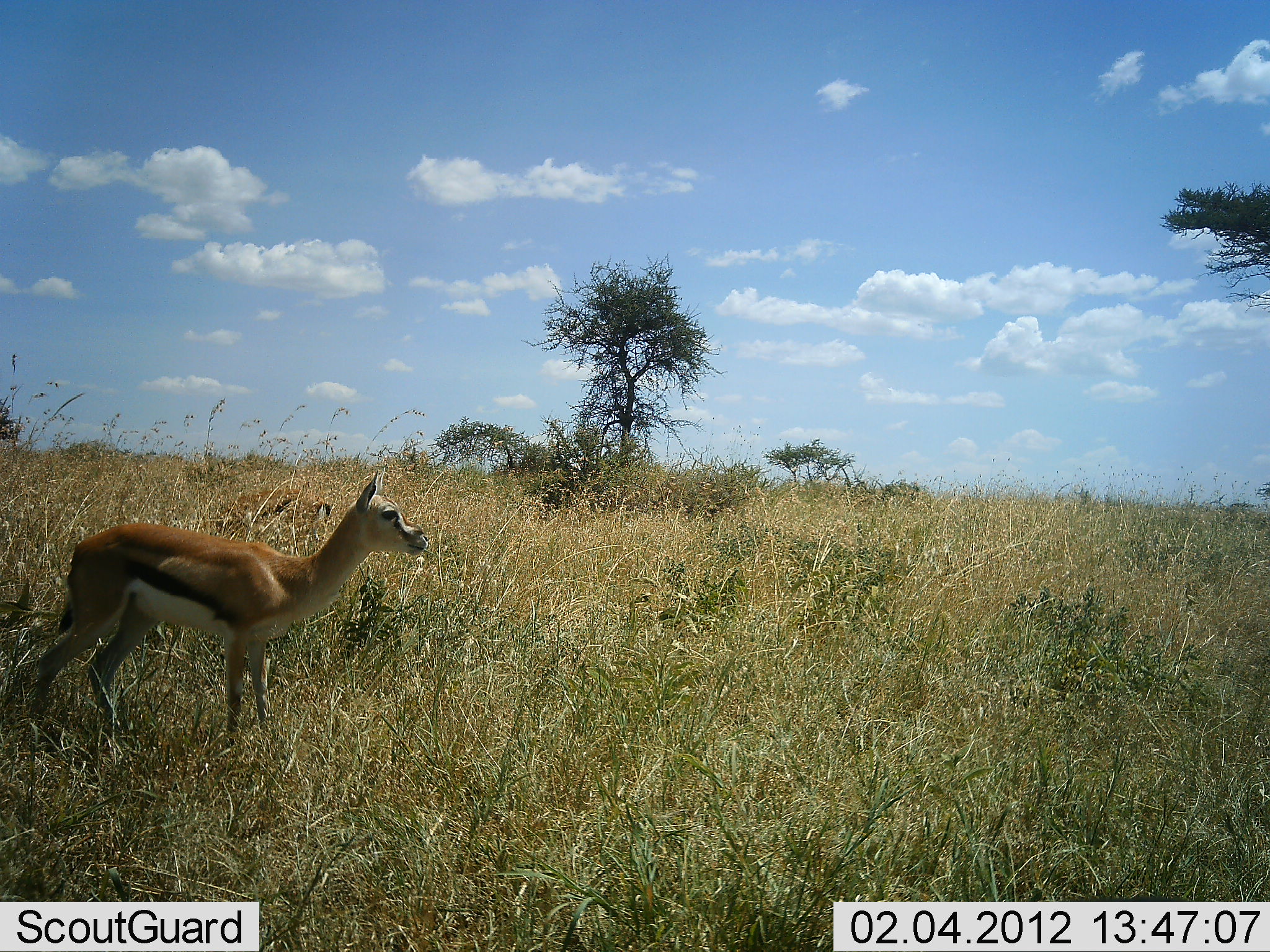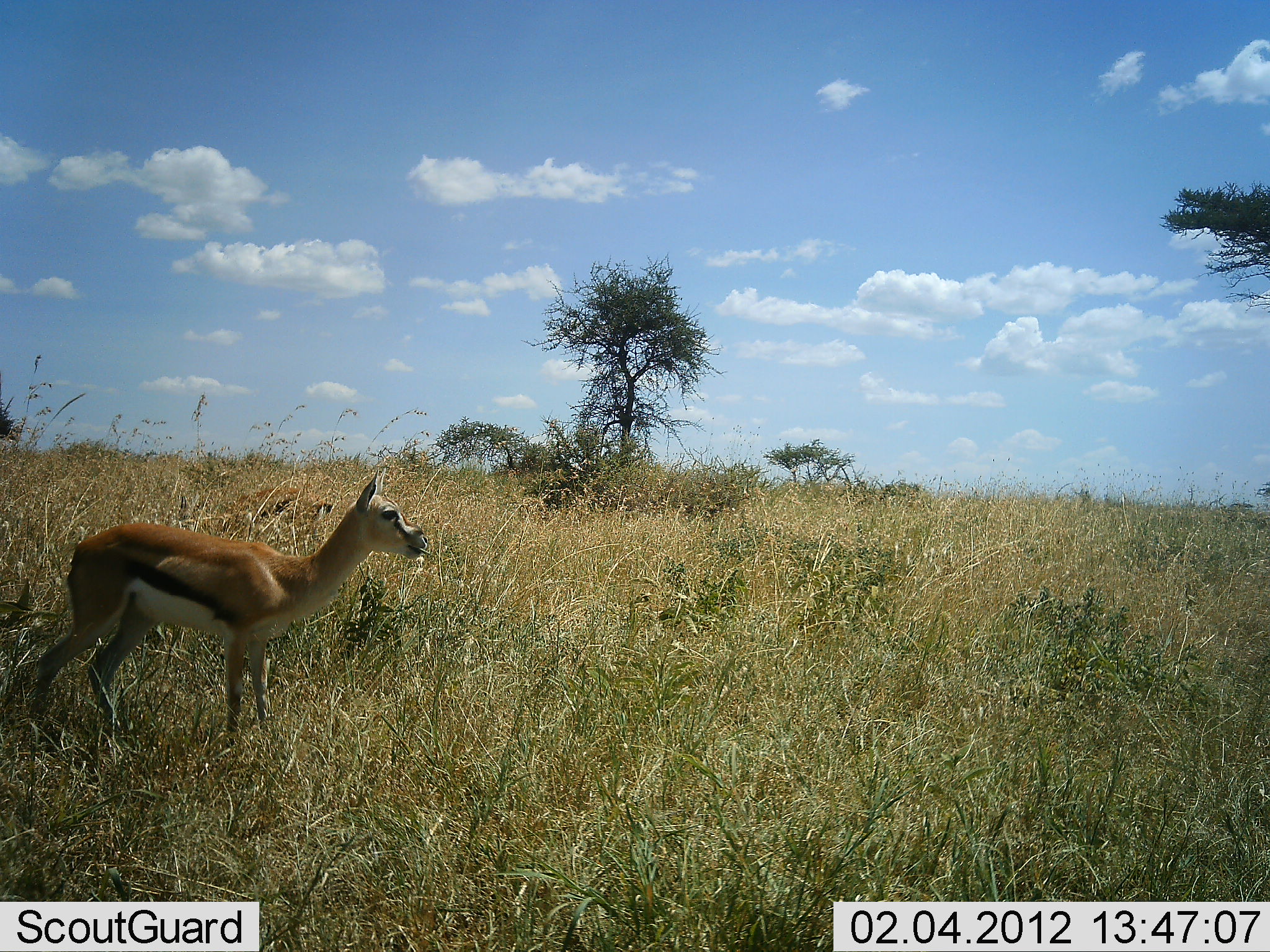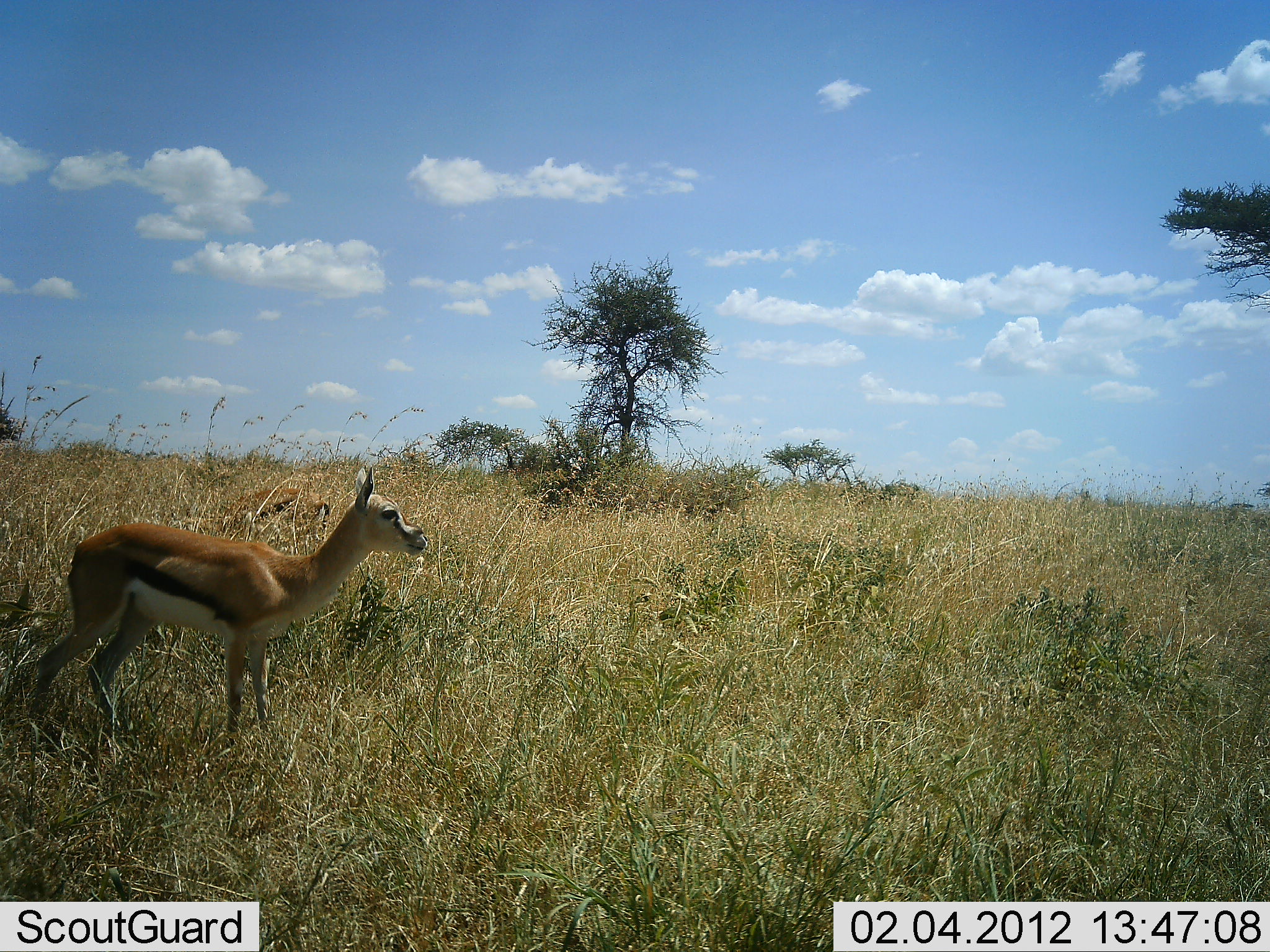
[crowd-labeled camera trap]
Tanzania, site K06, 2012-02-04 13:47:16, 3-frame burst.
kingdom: Animalia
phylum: Chordata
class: Mammalia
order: Artiodactyla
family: Bovidae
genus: Eudorcas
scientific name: Eudorcas thomsonii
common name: thomson's gazelle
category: gazellethomsons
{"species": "gazellethomsons (thomson's gazelle) (Eudorcas thomsonii)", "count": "1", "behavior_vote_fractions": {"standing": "89%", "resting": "0%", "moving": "7%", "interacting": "0%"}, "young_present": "11%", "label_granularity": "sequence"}